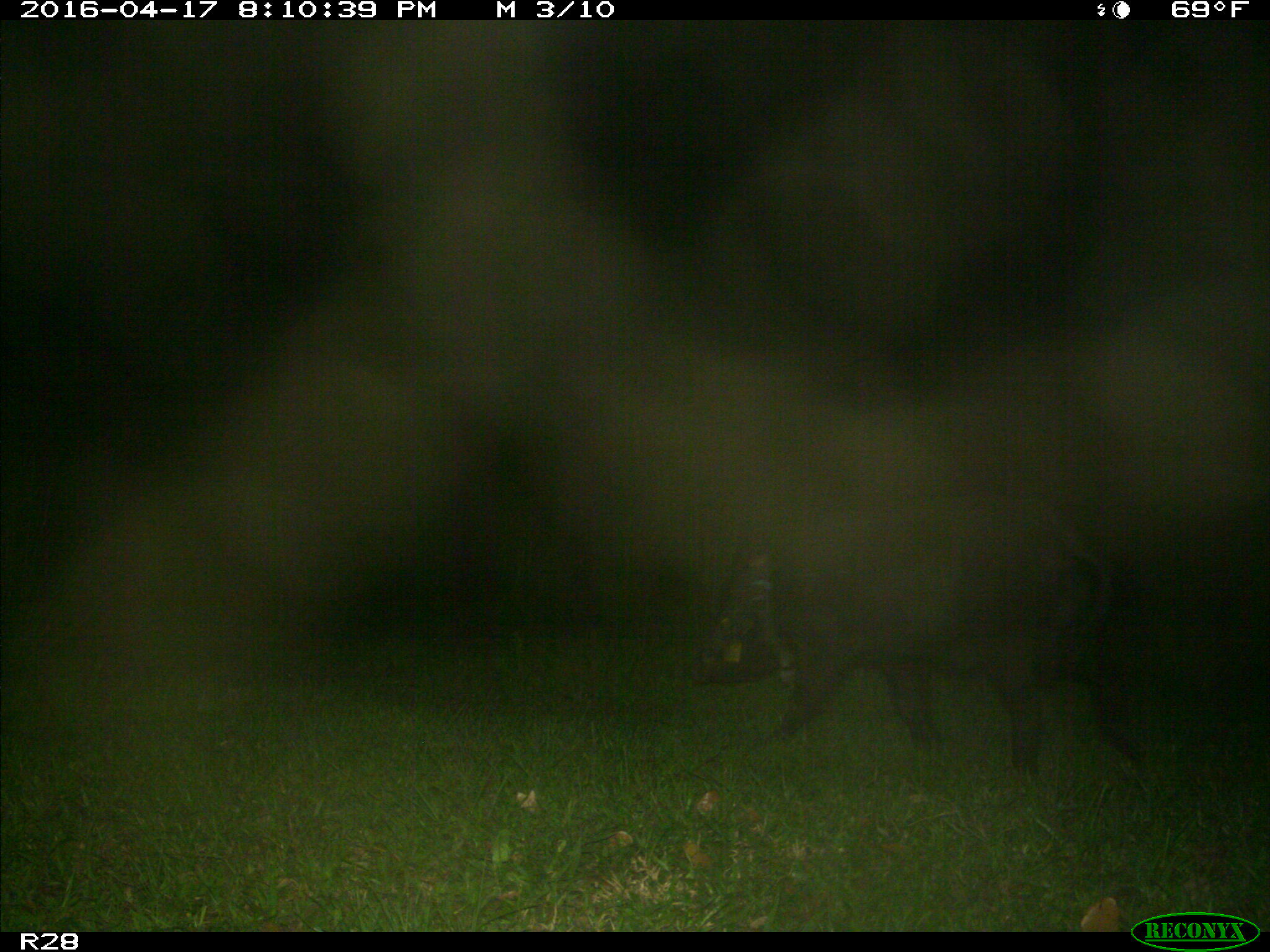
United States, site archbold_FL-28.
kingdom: Animalia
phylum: Chordata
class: Mammalia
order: Artiodactyla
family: Suidae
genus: Sus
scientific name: Sus scrofa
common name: wild boar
Sus scrofa (wild boar).